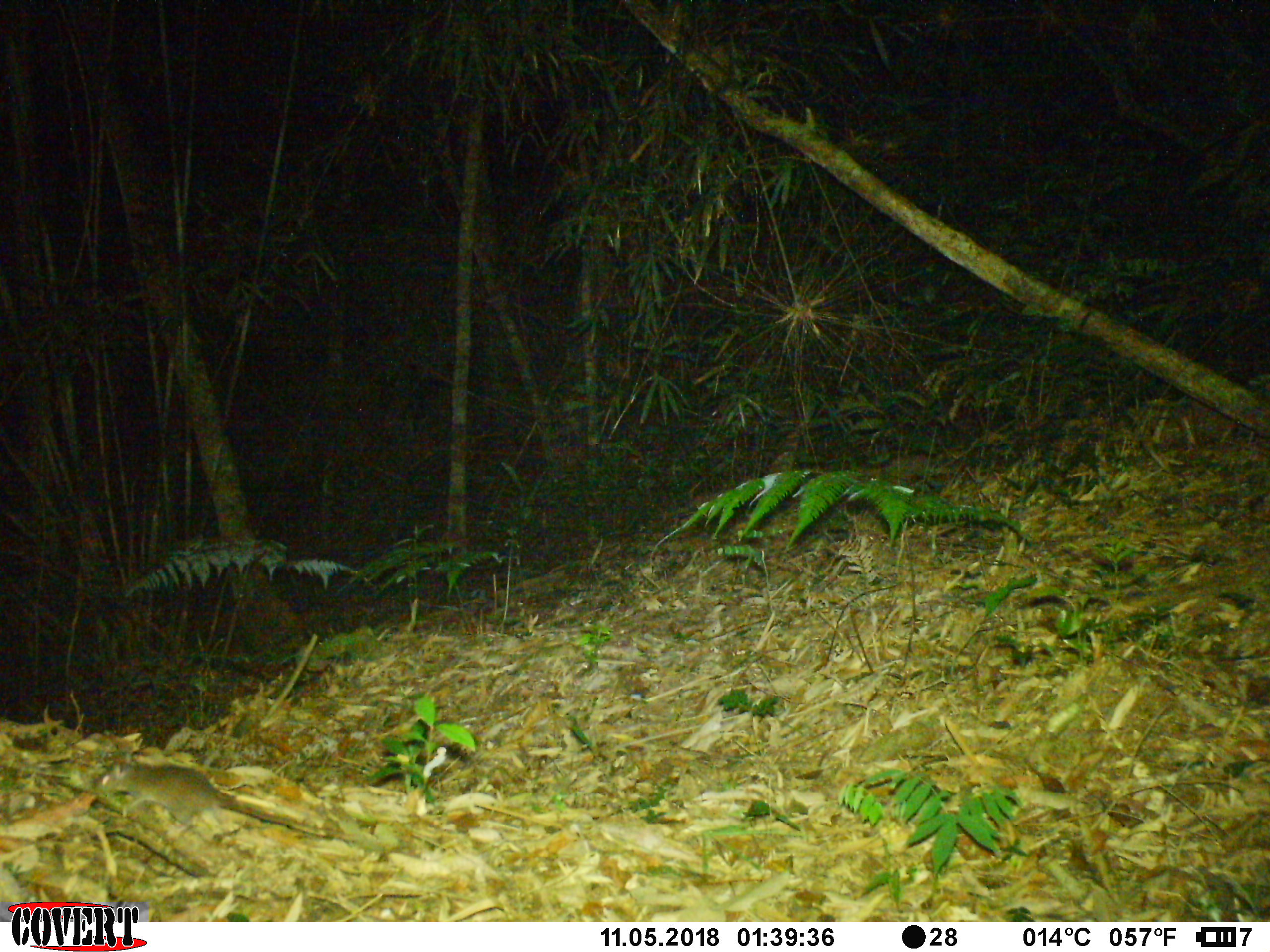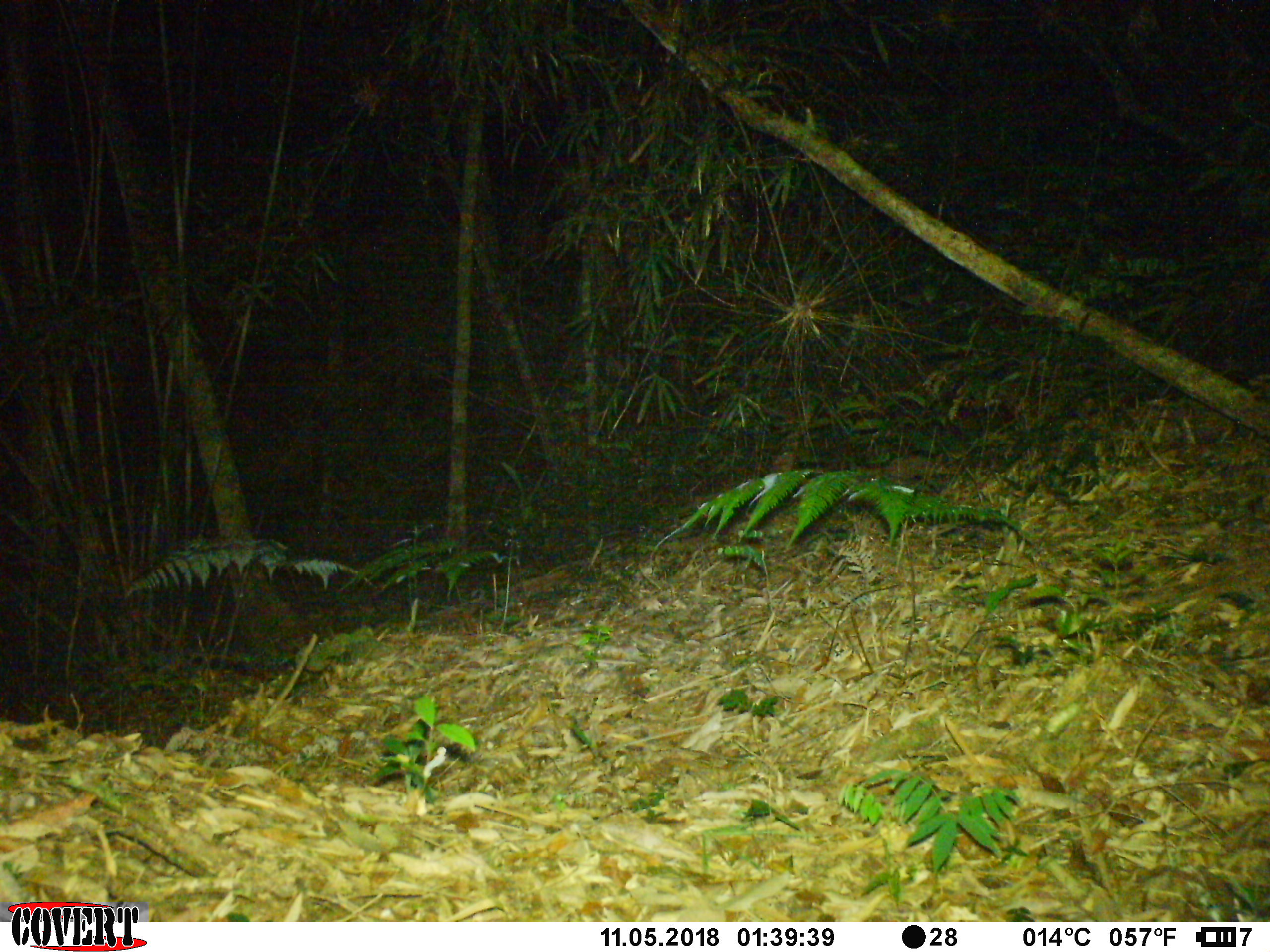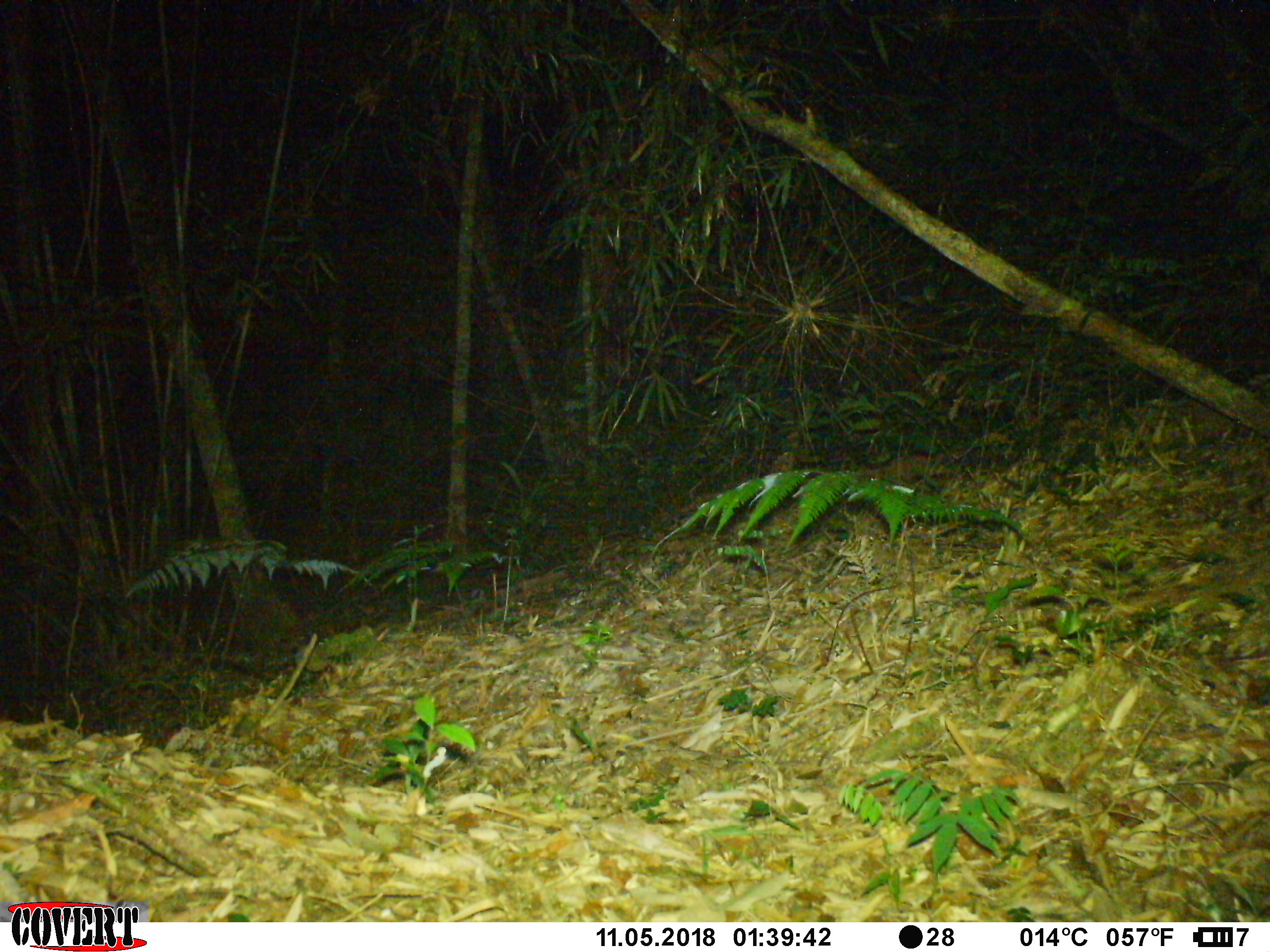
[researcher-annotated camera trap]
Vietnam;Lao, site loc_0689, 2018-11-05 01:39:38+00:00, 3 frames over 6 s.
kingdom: Animalia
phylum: Chordata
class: Mammalia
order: Rodentia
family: Muridae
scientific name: Muridae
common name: old-world mice and rats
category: unidentified murid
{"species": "unidentified murid (old-world mice and rats) (Muridae)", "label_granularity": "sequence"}